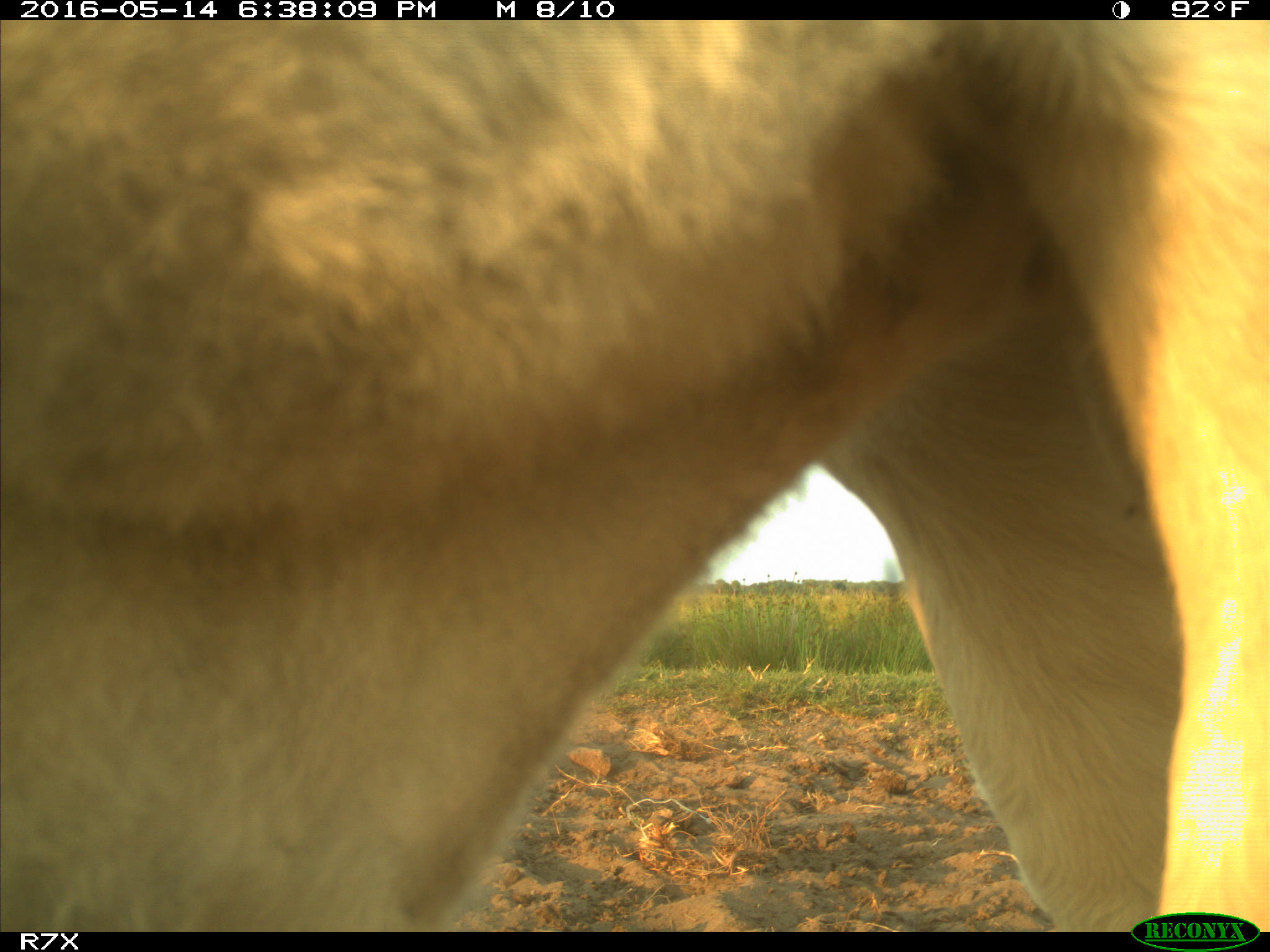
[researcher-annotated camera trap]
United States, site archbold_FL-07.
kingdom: Animalia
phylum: Chordata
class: Mammalia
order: Artiodactyla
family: Bovidae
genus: Bos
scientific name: Bos taurus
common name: domestic cow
Bos taurus (domestic cow).